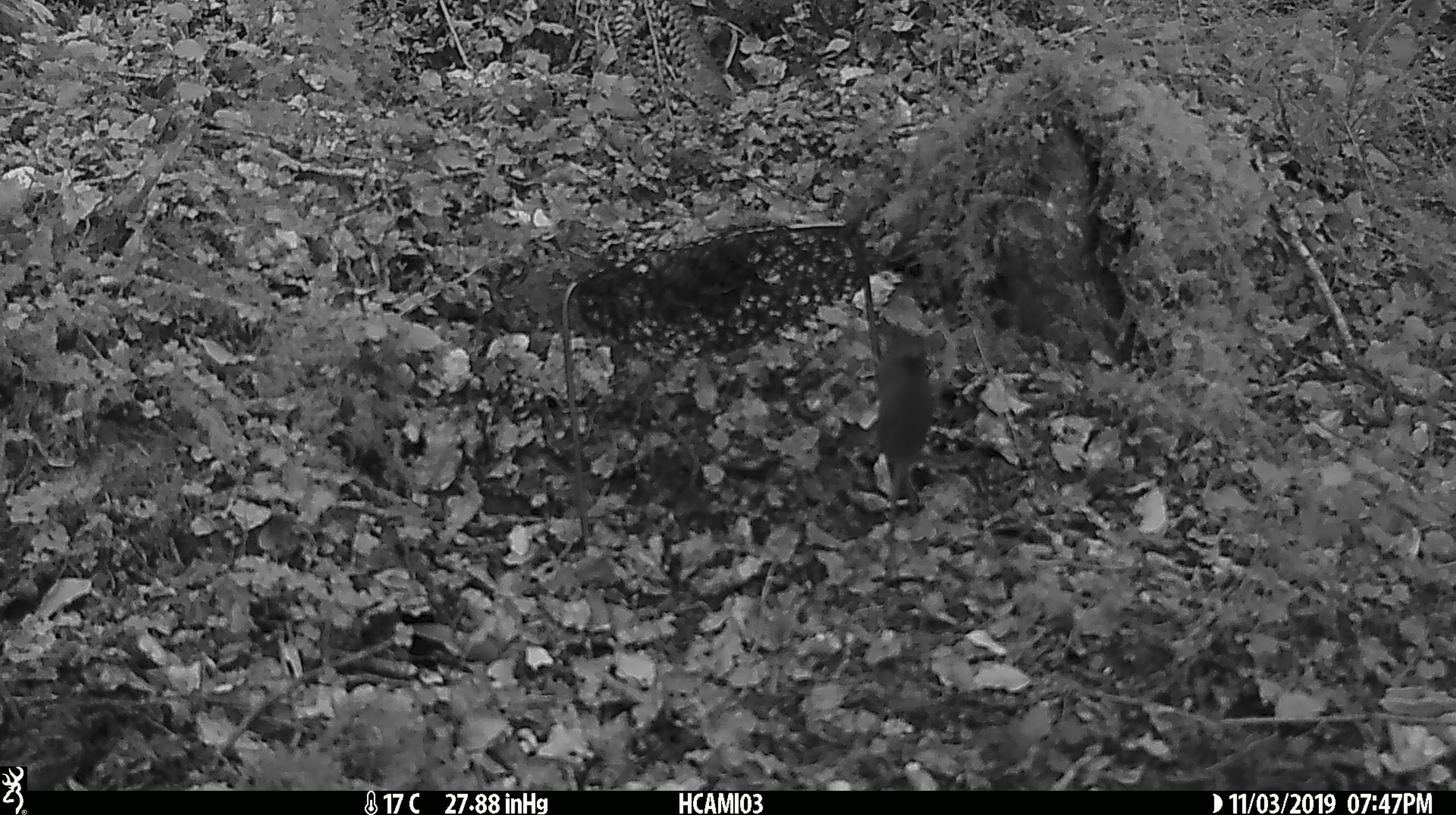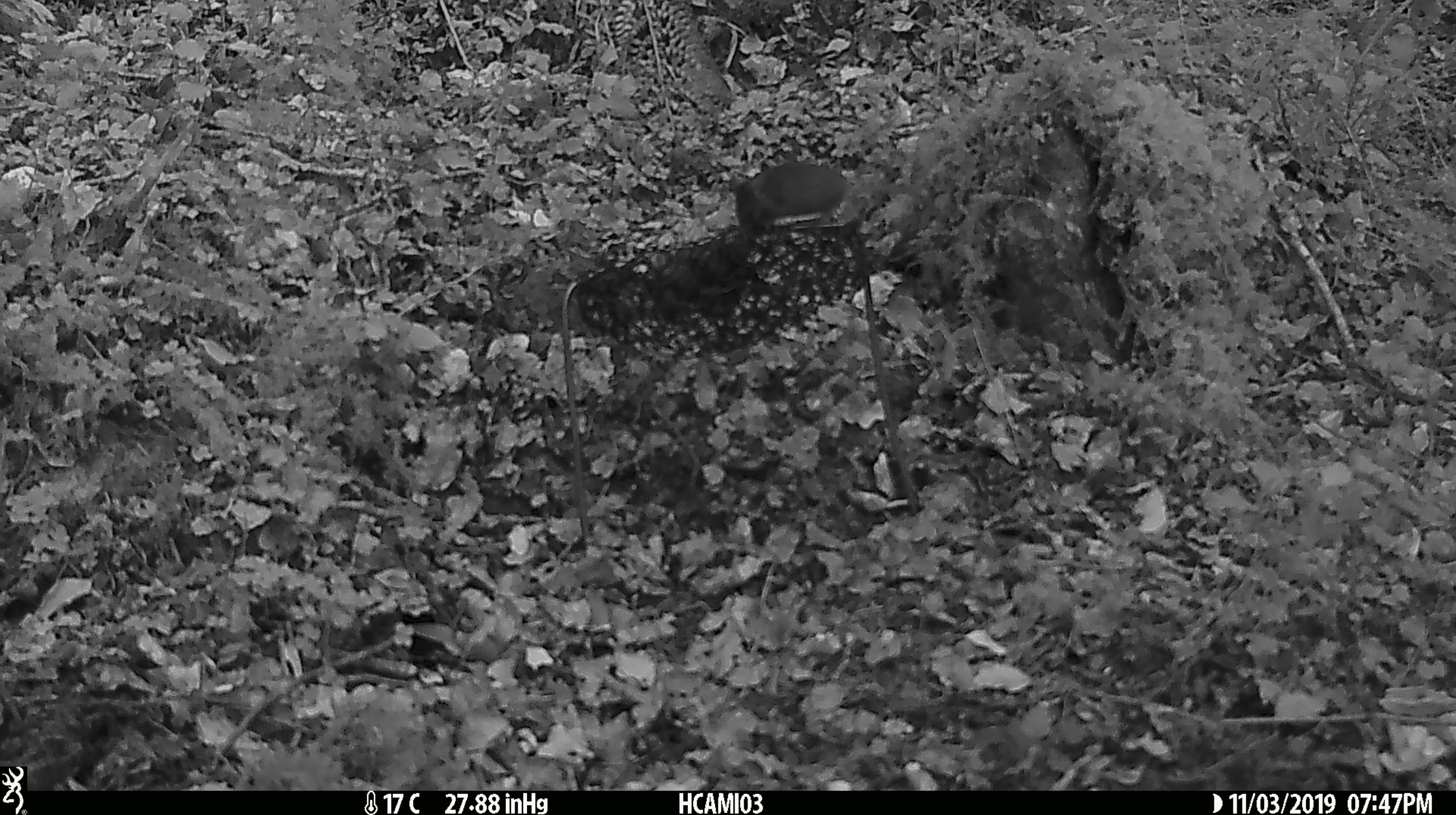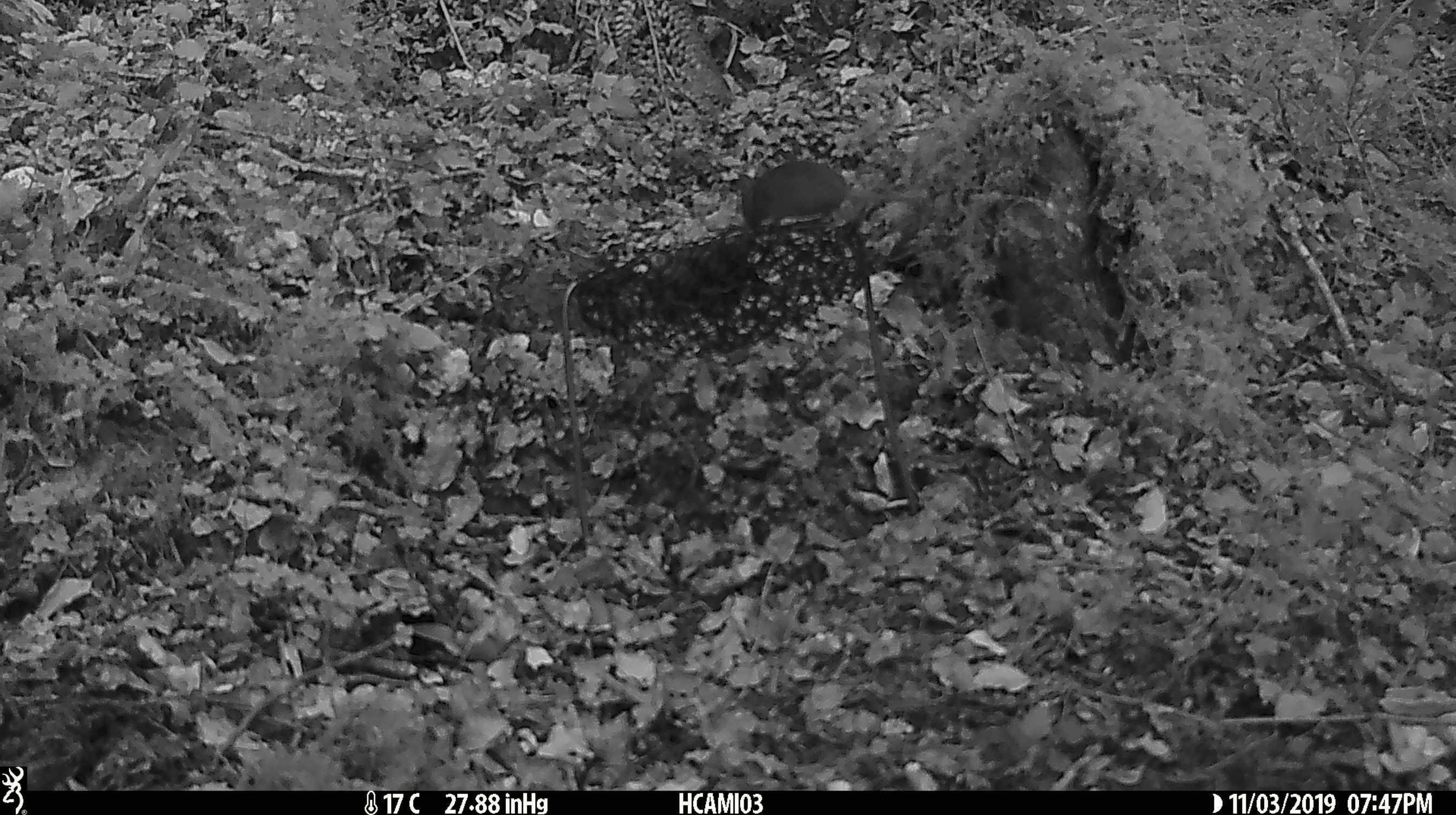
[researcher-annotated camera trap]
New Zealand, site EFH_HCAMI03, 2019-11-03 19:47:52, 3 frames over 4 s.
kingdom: Animalia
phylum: Chordata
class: Mammalia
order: Rodentia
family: Muridae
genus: Mus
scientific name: Mus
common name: mouse